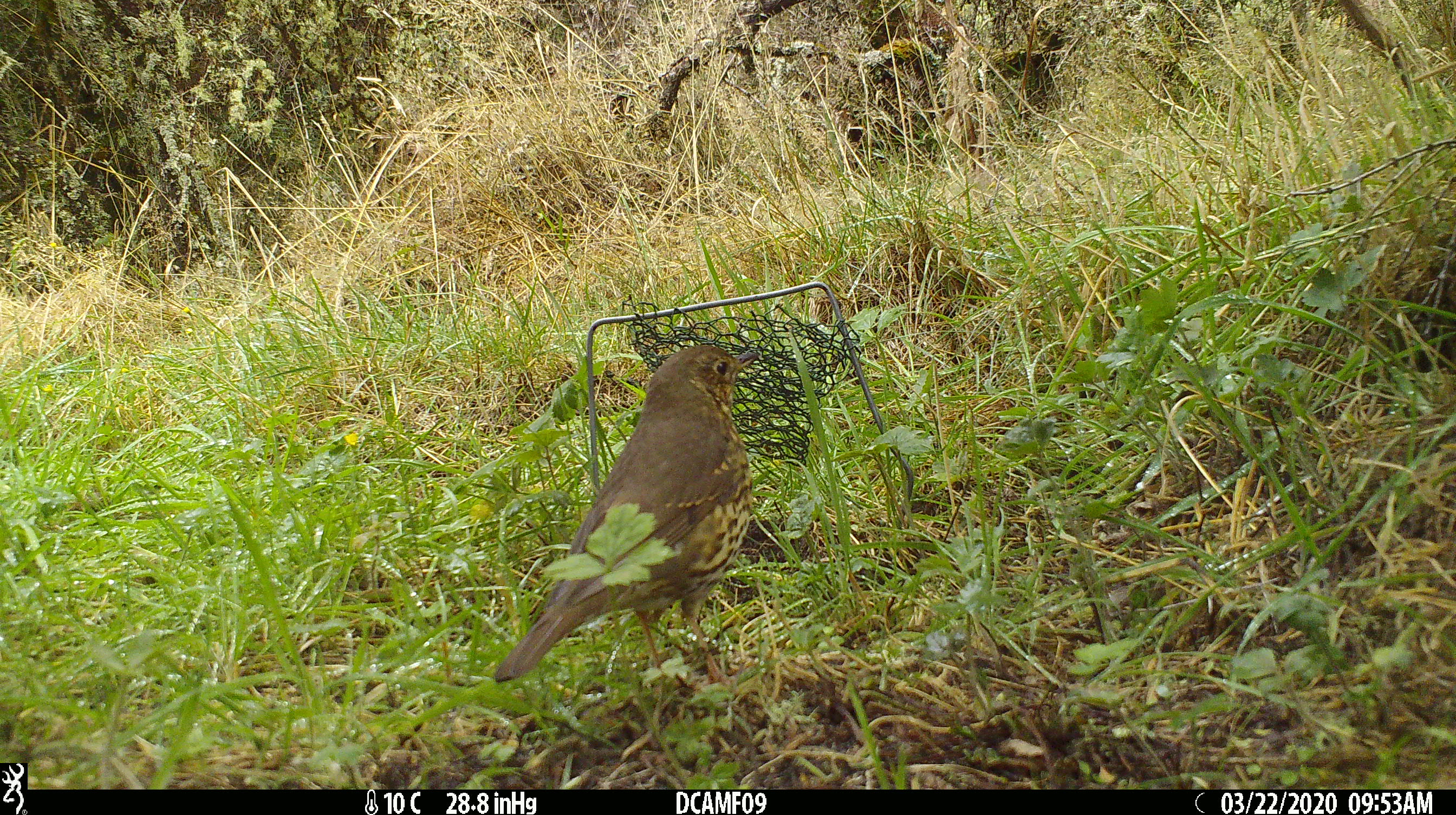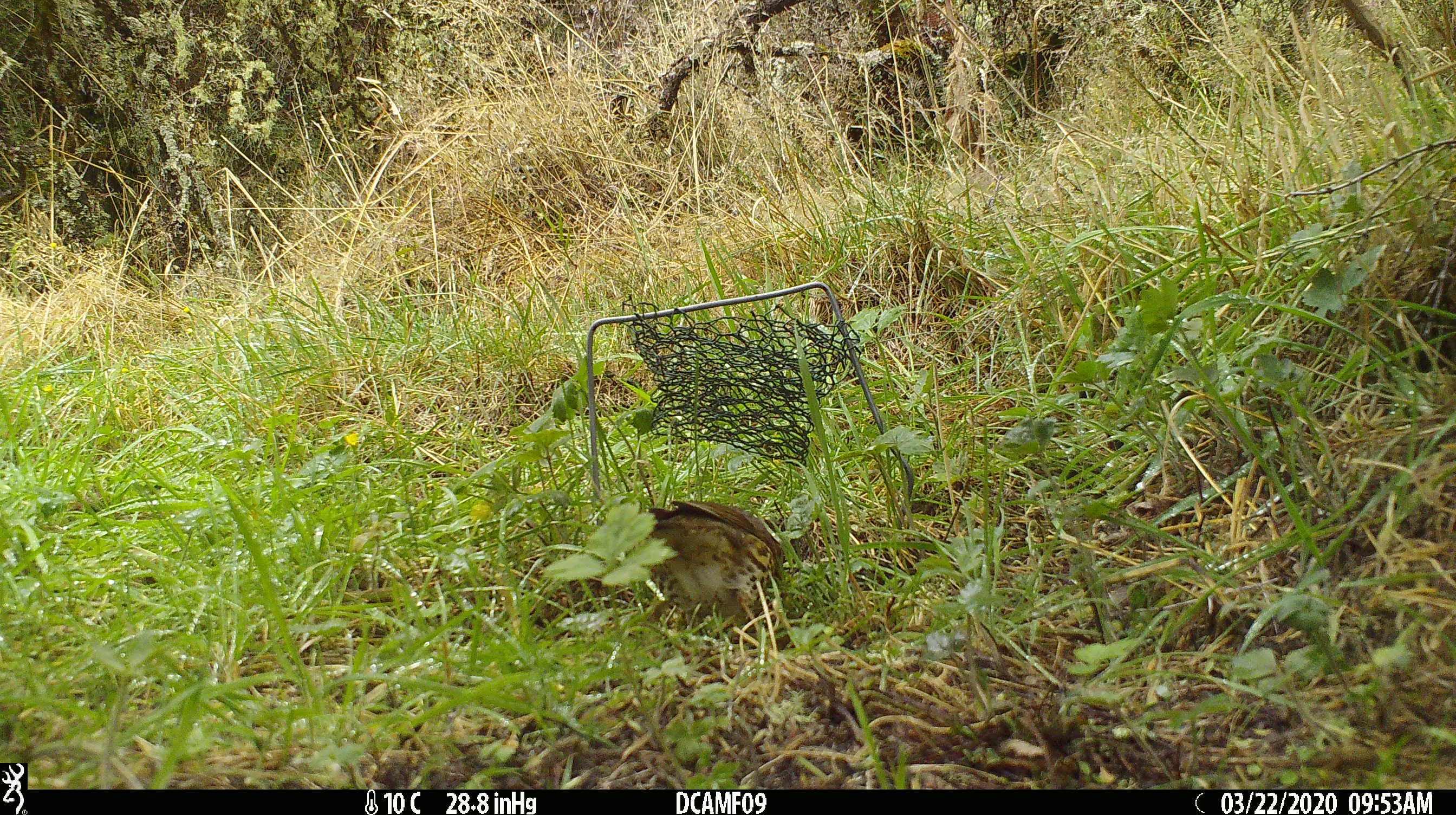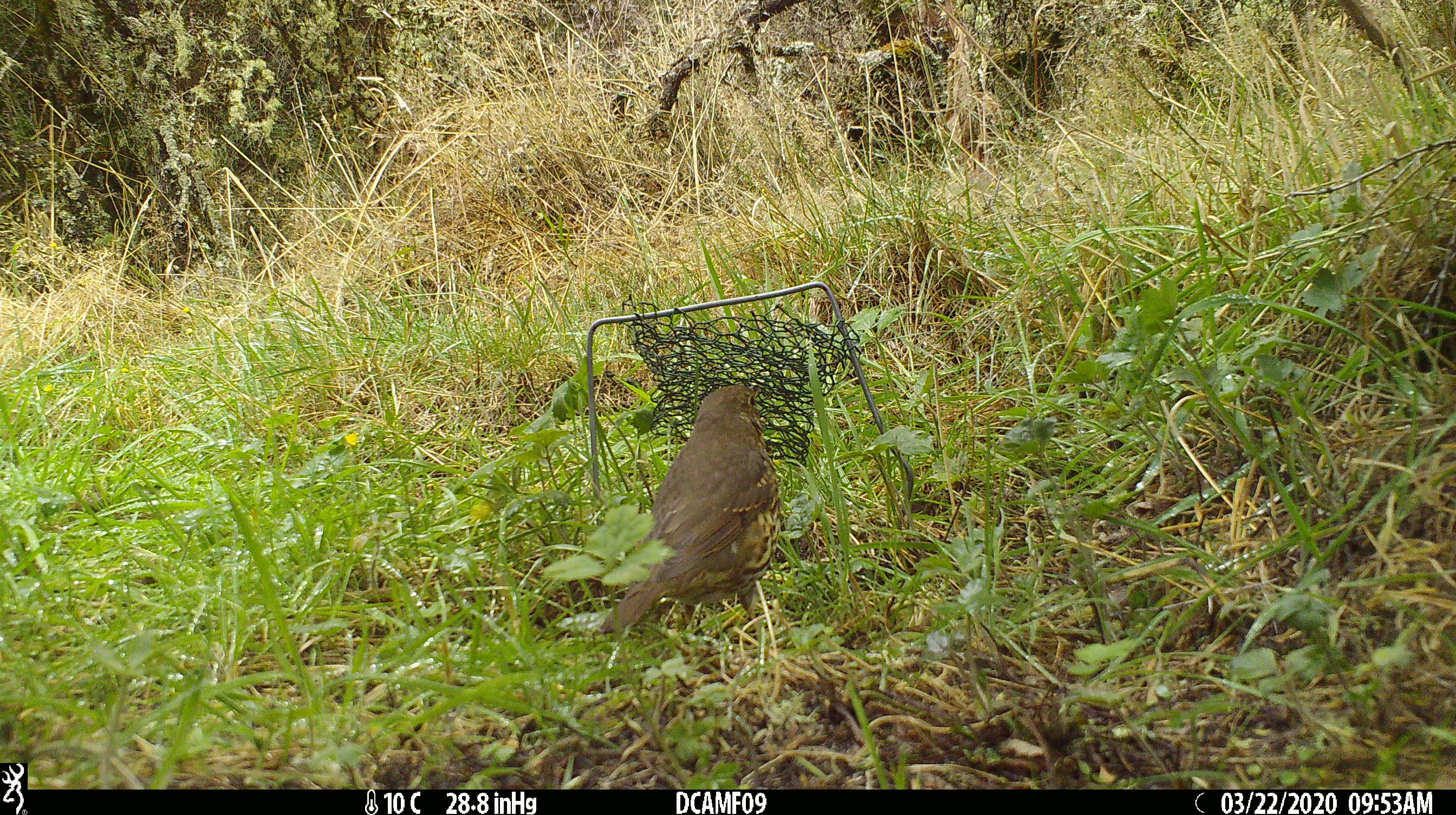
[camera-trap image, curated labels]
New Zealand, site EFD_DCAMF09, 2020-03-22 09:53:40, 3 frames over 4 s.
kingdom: Animalia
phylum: Chordata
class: Aves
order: Passeriformes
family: Turdidae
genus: Turdus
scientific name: Turdus philomelos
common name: song thrush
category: thrush